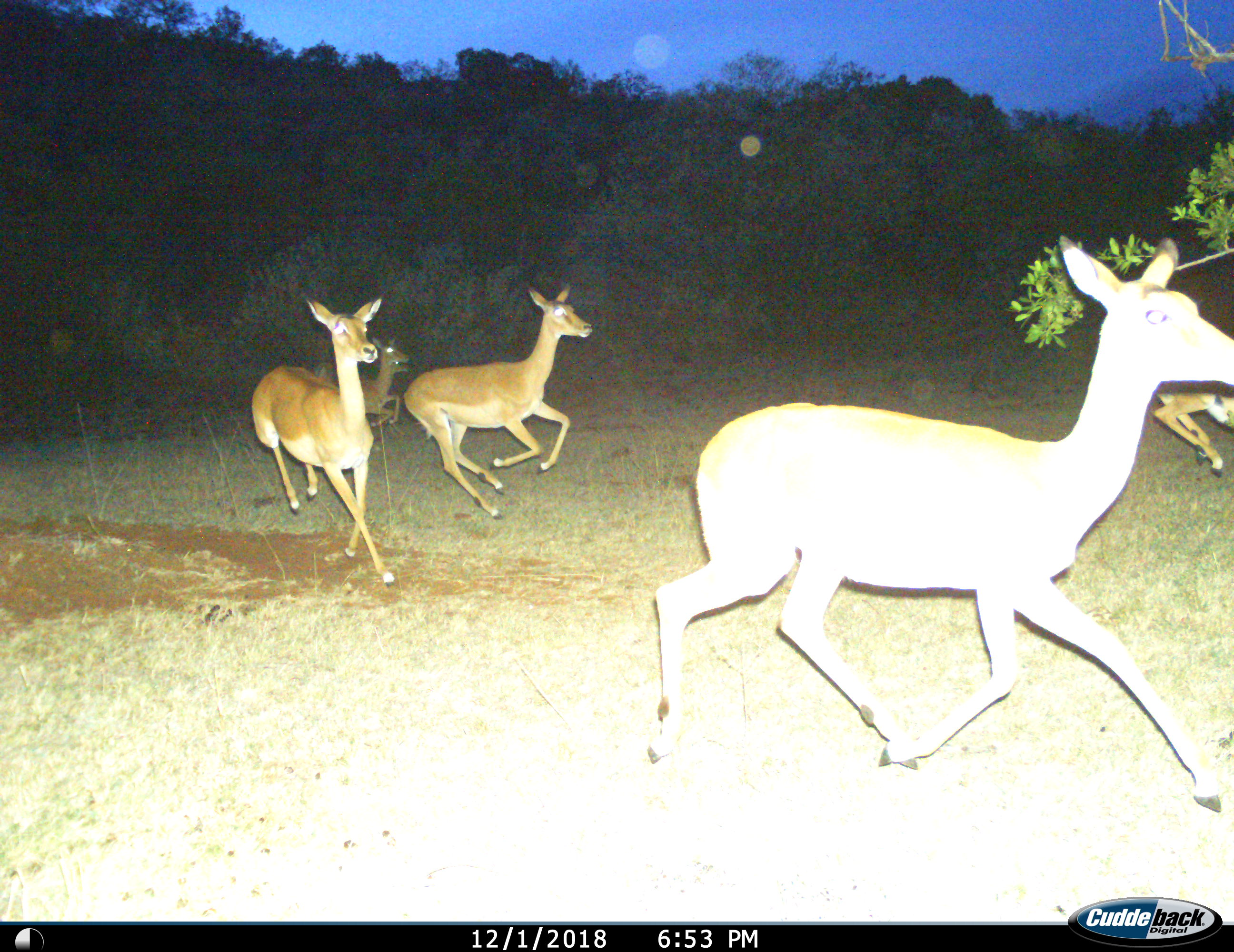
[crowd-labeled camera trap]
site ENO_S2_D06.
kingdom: Animalia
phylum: Chordata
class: Mammalia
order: Artiodactyla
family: Bovidae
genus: Aepyceros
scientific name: Aepyceros melampus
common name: impala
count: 5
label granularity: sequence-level